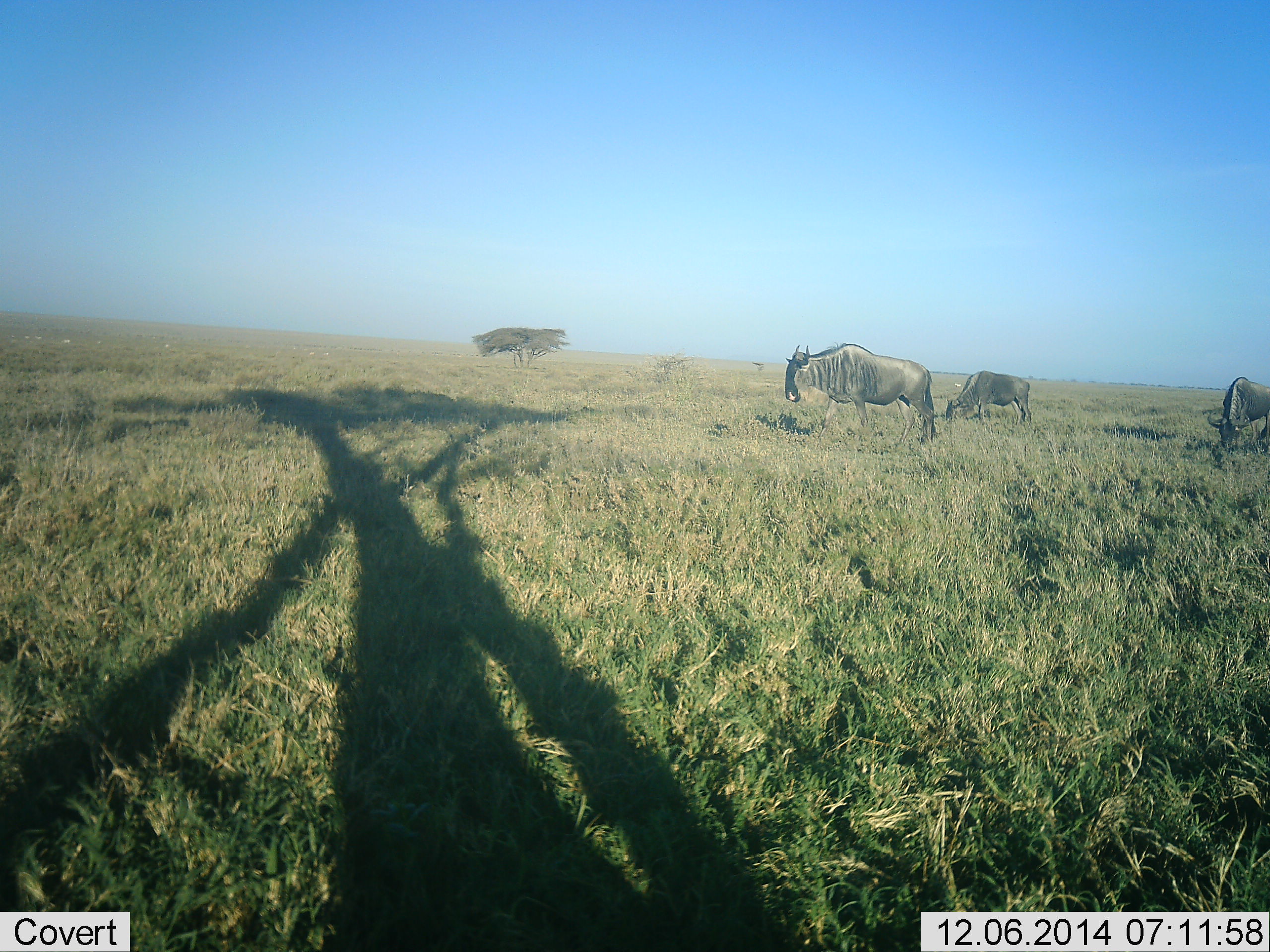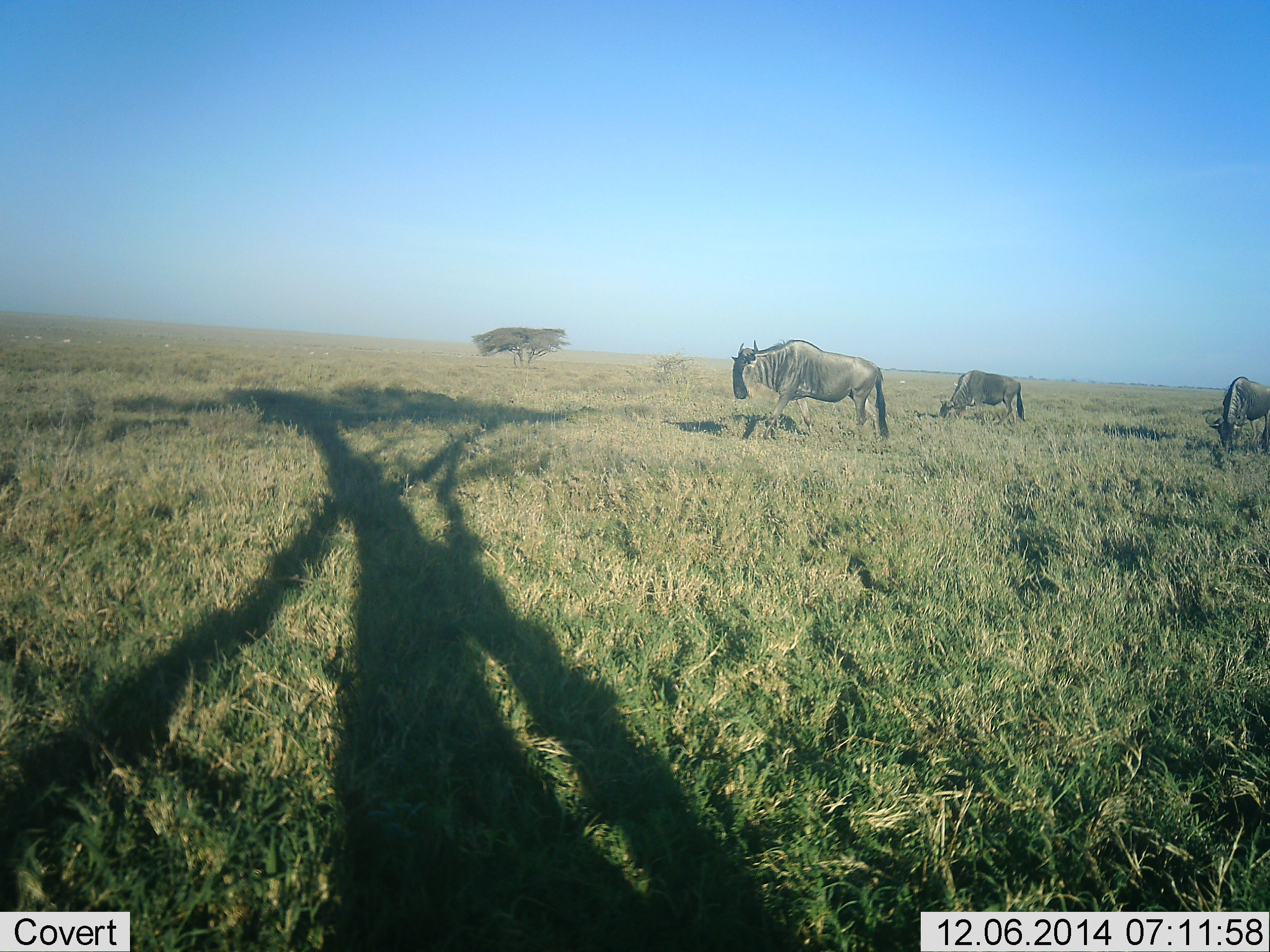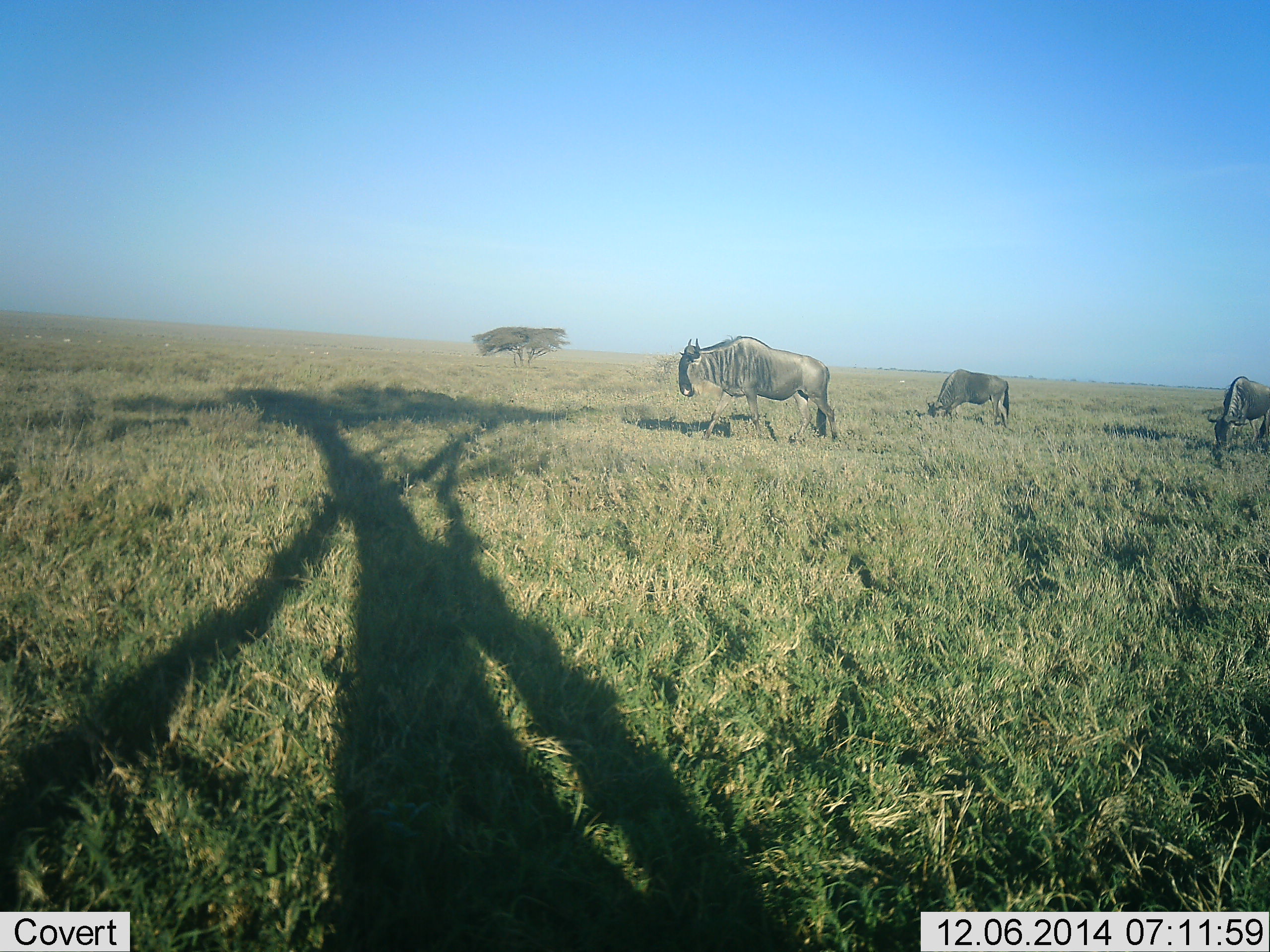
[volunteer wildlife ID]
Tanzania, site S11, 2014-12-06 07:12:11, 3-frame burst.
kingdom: Animalia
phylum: Chordata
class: Mammalia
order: Artiodactyla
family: Bovidae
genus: Connochaetes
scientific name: Connochaetes taurinus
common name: blue wildebeest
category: wildebeest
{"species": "wildebeest (blue wildebeest) (Connochaetes taurinus)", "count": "3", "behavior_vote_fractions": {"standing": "10%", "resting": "0%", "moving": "80%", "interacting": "0%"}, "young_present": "0%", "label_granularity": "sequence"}